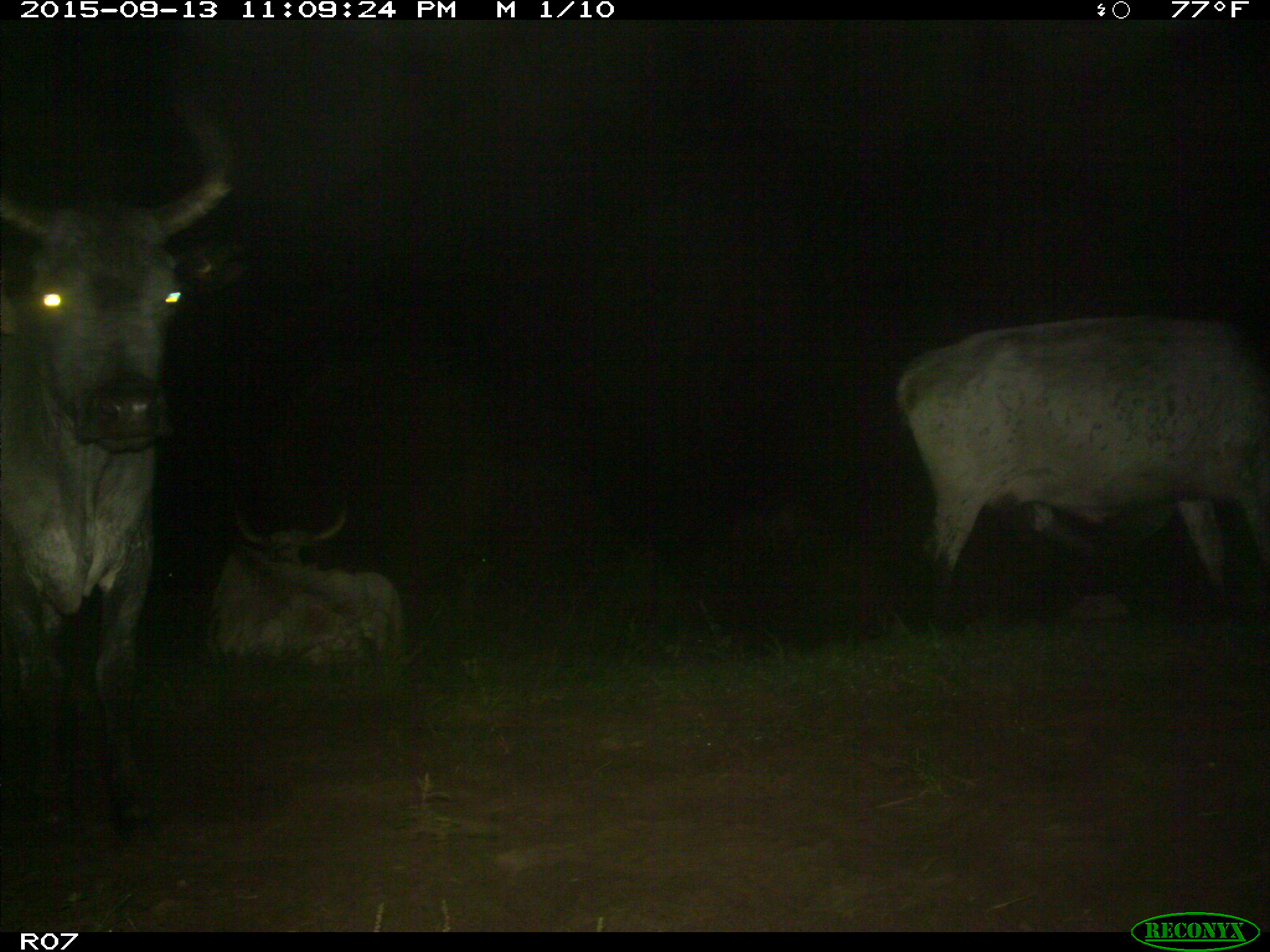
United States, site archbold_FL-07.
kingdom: Animalia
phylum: Chordata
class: Mammalia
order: Artiodactyla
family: Bovidae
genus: Bos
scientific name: Bos taurus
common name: domestic cow